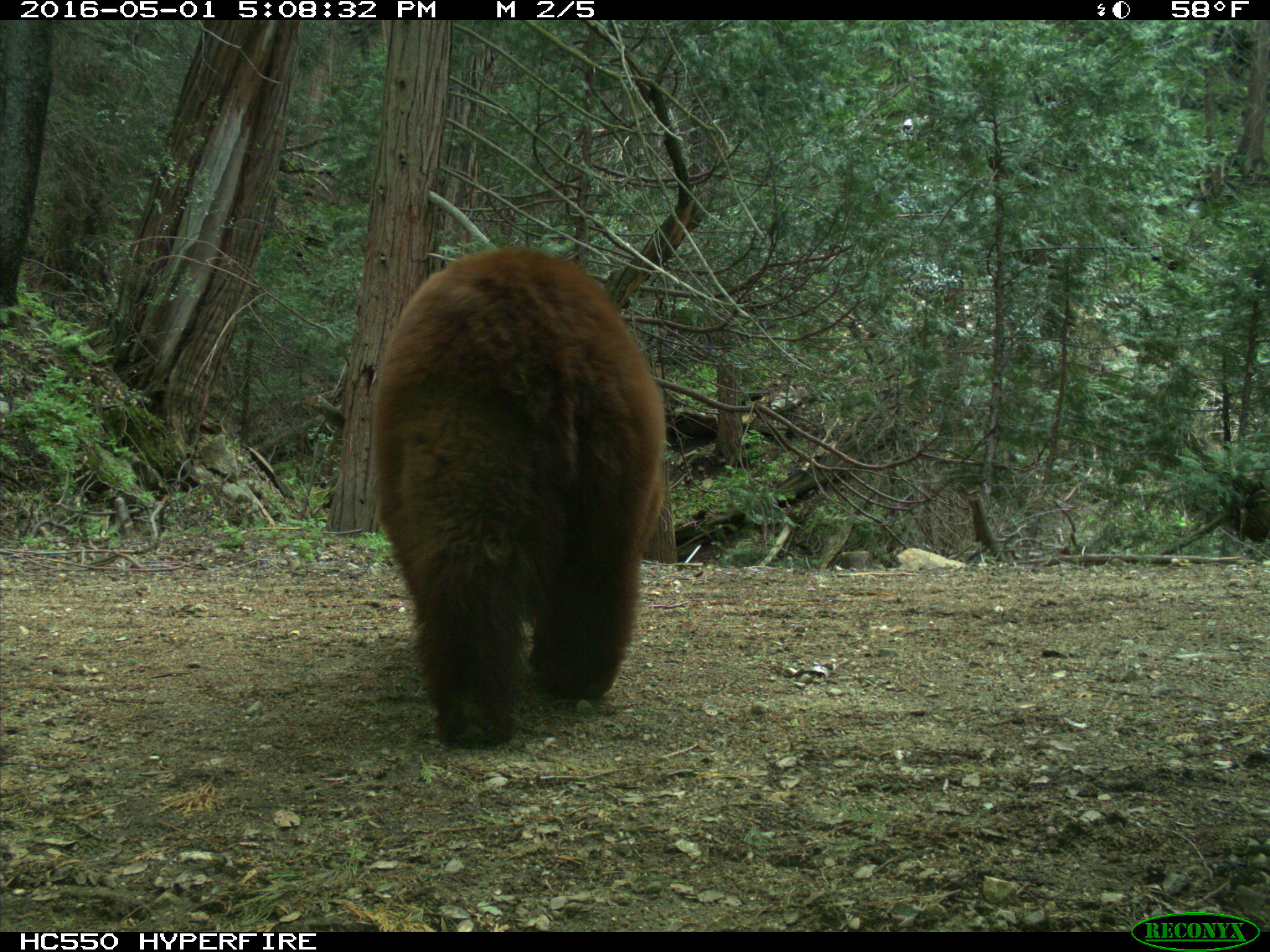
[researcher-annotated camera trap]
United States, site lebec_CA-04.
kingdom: Animalia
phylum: Chordata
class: Mammalia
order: Carnivora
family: Ursidae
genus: Ursus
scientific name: Ursus americanus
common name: american black bear